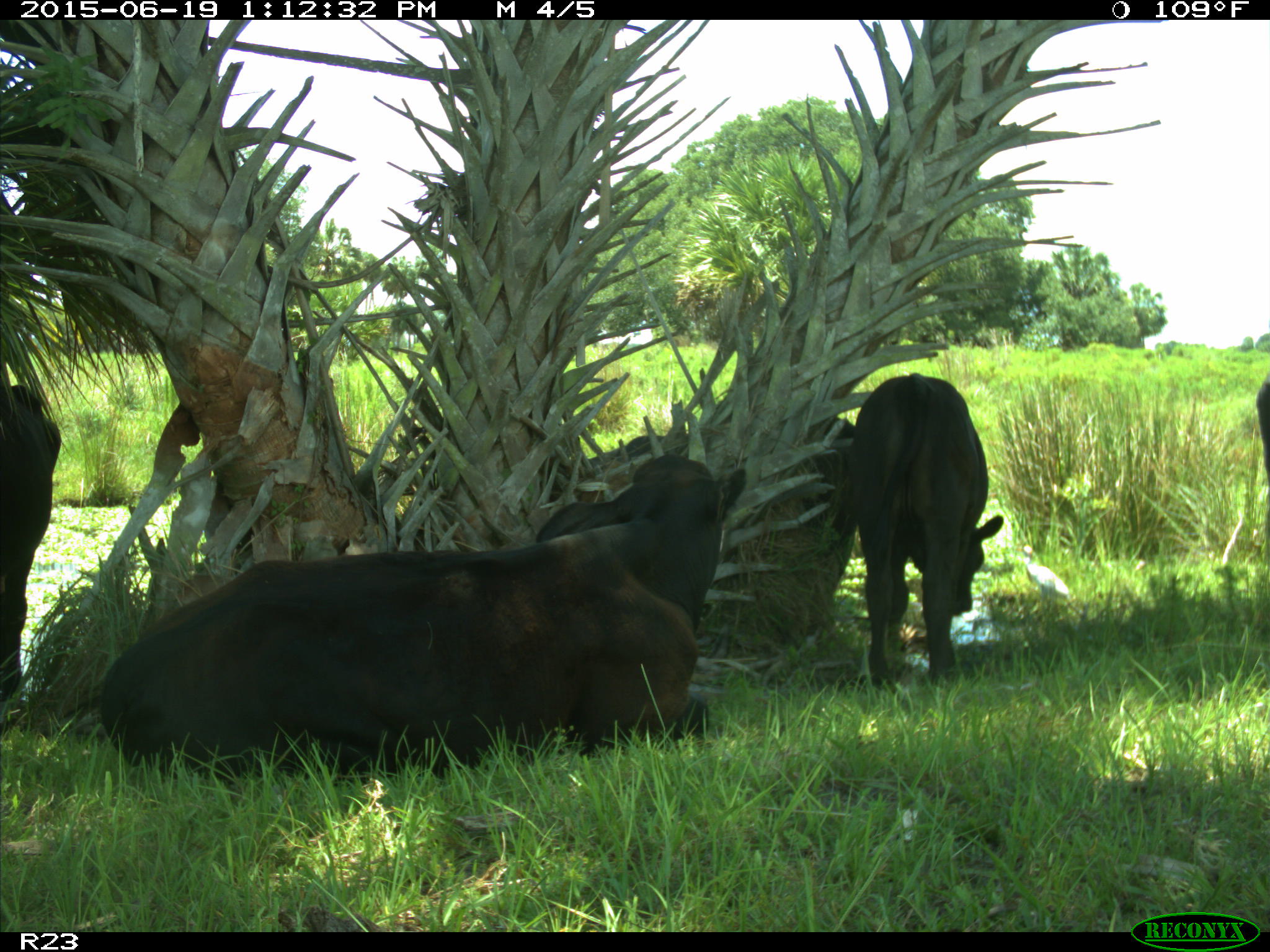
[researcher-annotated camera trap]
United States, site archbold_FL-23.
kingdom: Animalia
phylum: Chordata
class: Aves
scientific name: Aves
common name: birds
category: unidentified bird